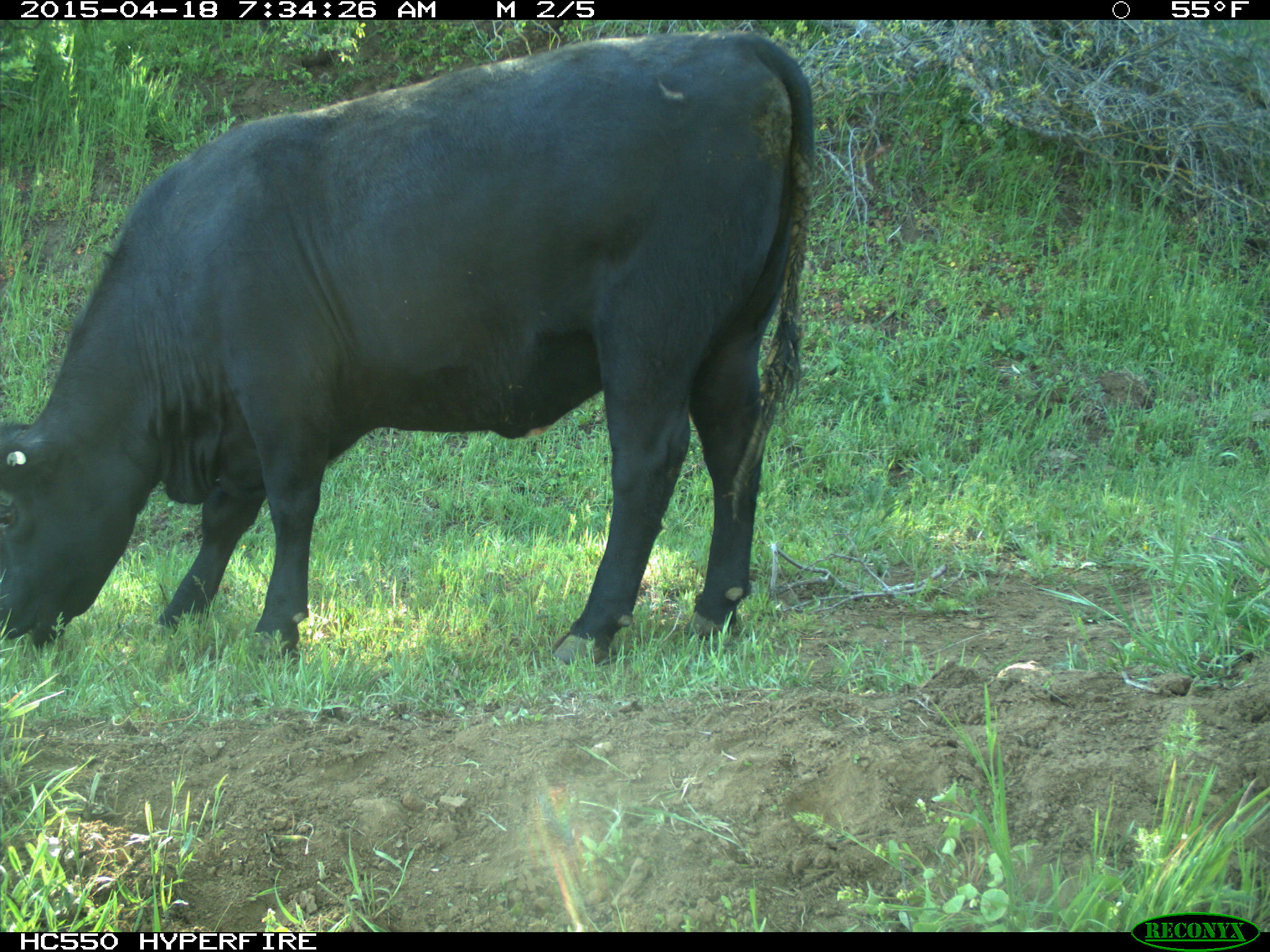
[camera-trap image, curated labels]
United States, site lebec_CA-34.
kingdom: Animalia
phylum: Chordata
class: Mammalia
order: Artiodactyla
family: Bovidae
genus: Bos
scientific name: Bos taurus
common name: domestic cow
Bos taurus (domestic cow).